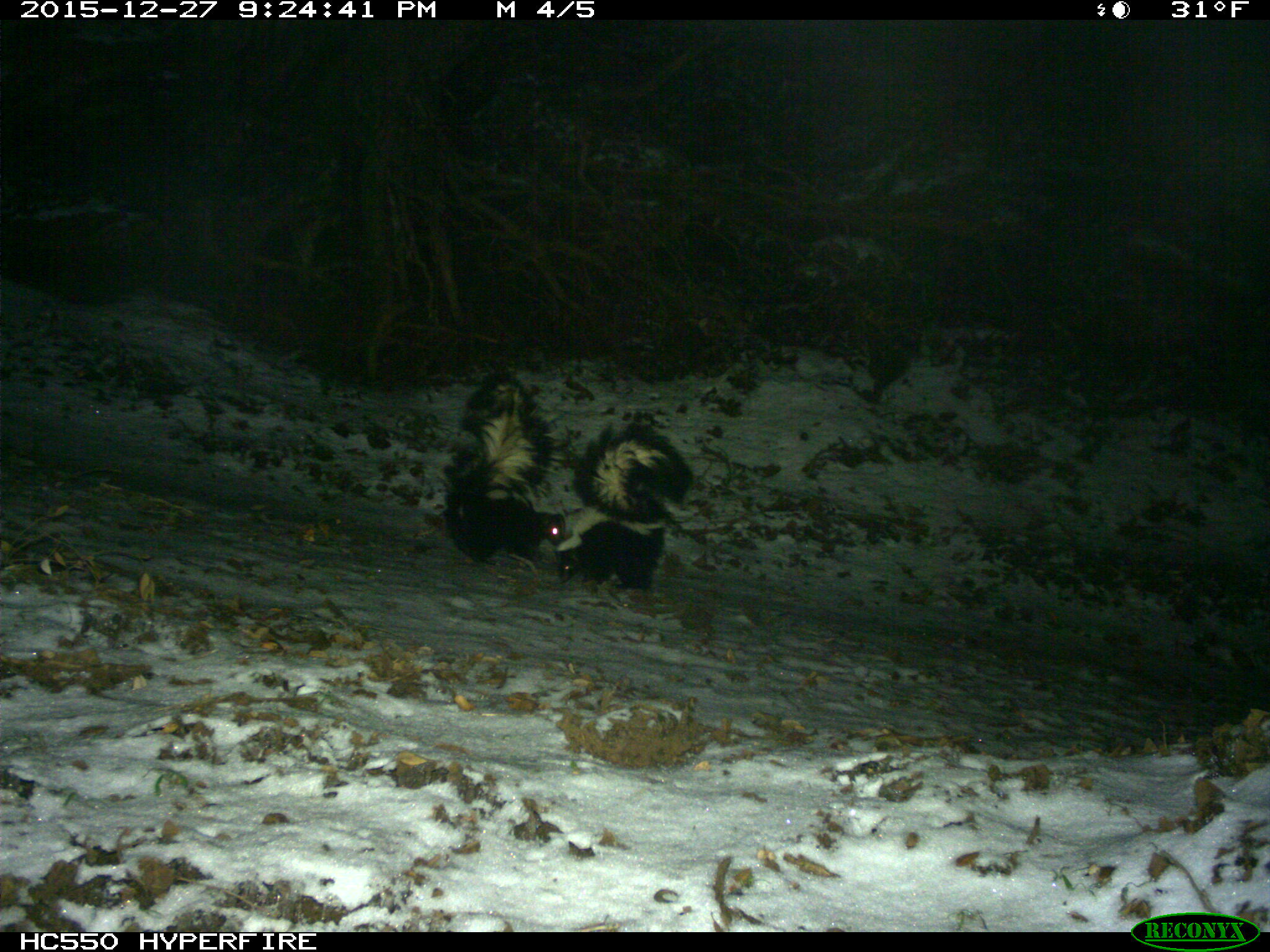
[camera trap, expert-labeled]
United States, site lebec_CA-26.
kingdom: Animalia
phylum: Chordata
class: Mammalia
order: Carnivora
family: Mephitidae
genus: Mephitis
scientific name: Mephitis mephitis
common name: striped skunk